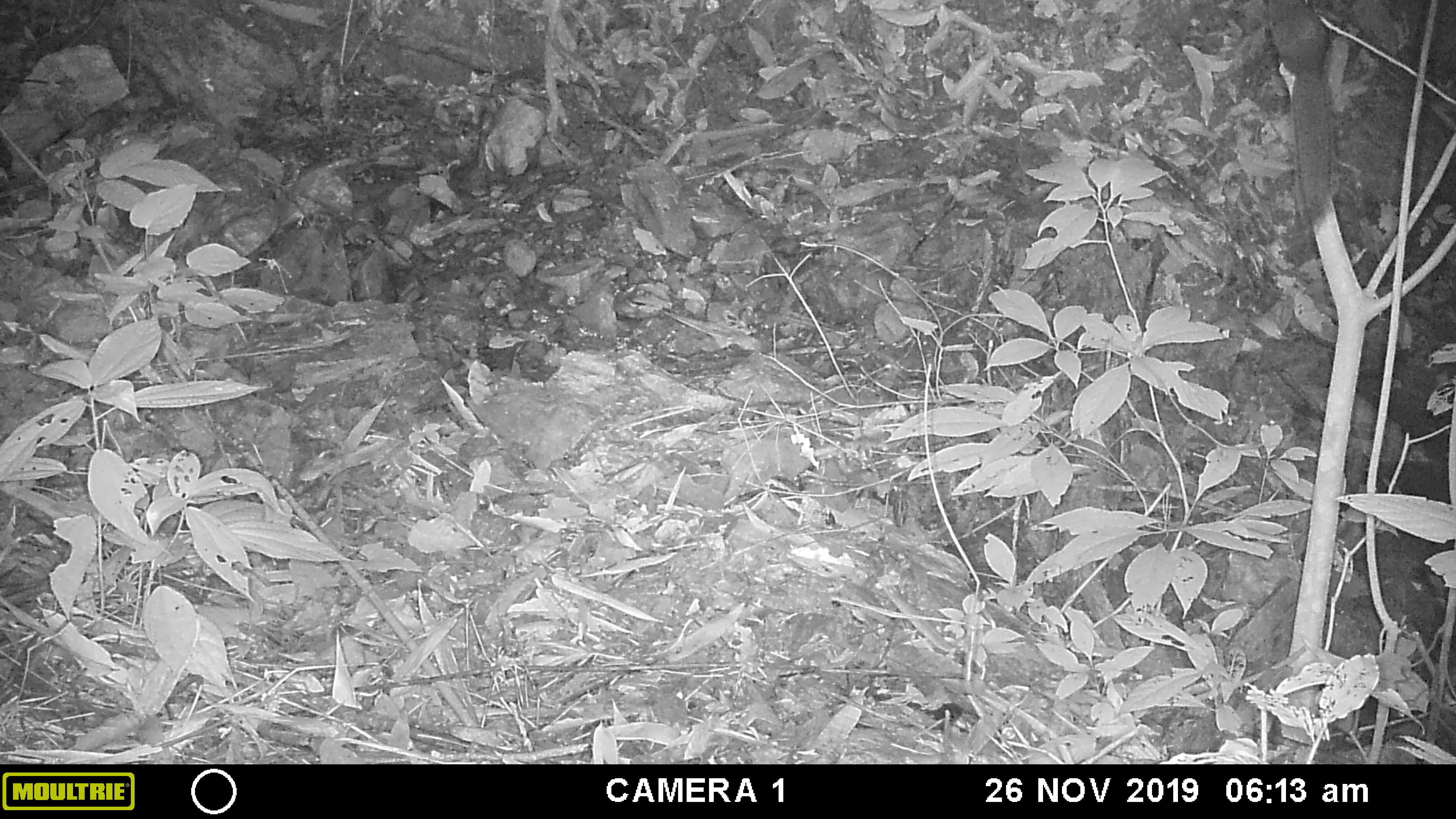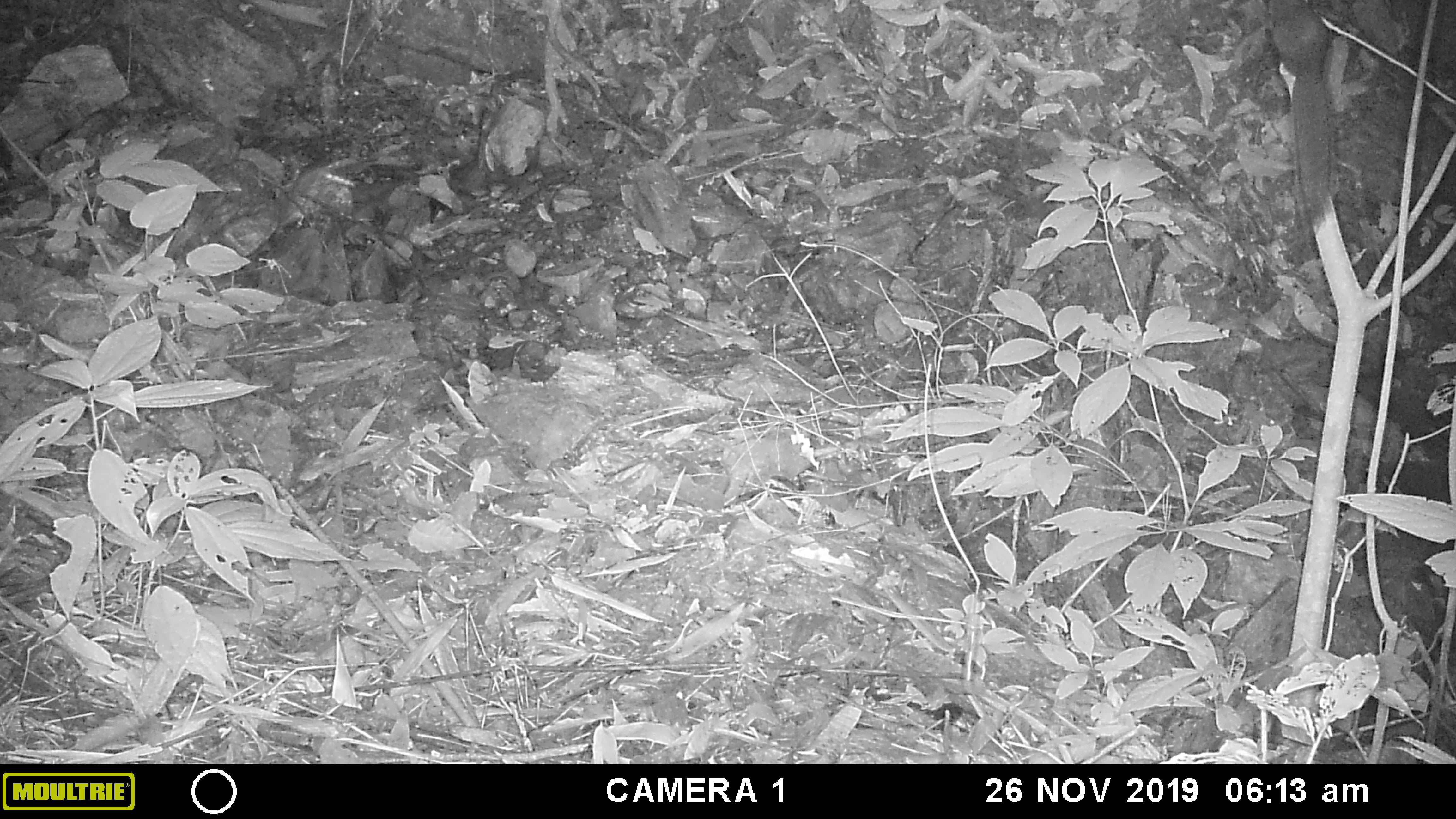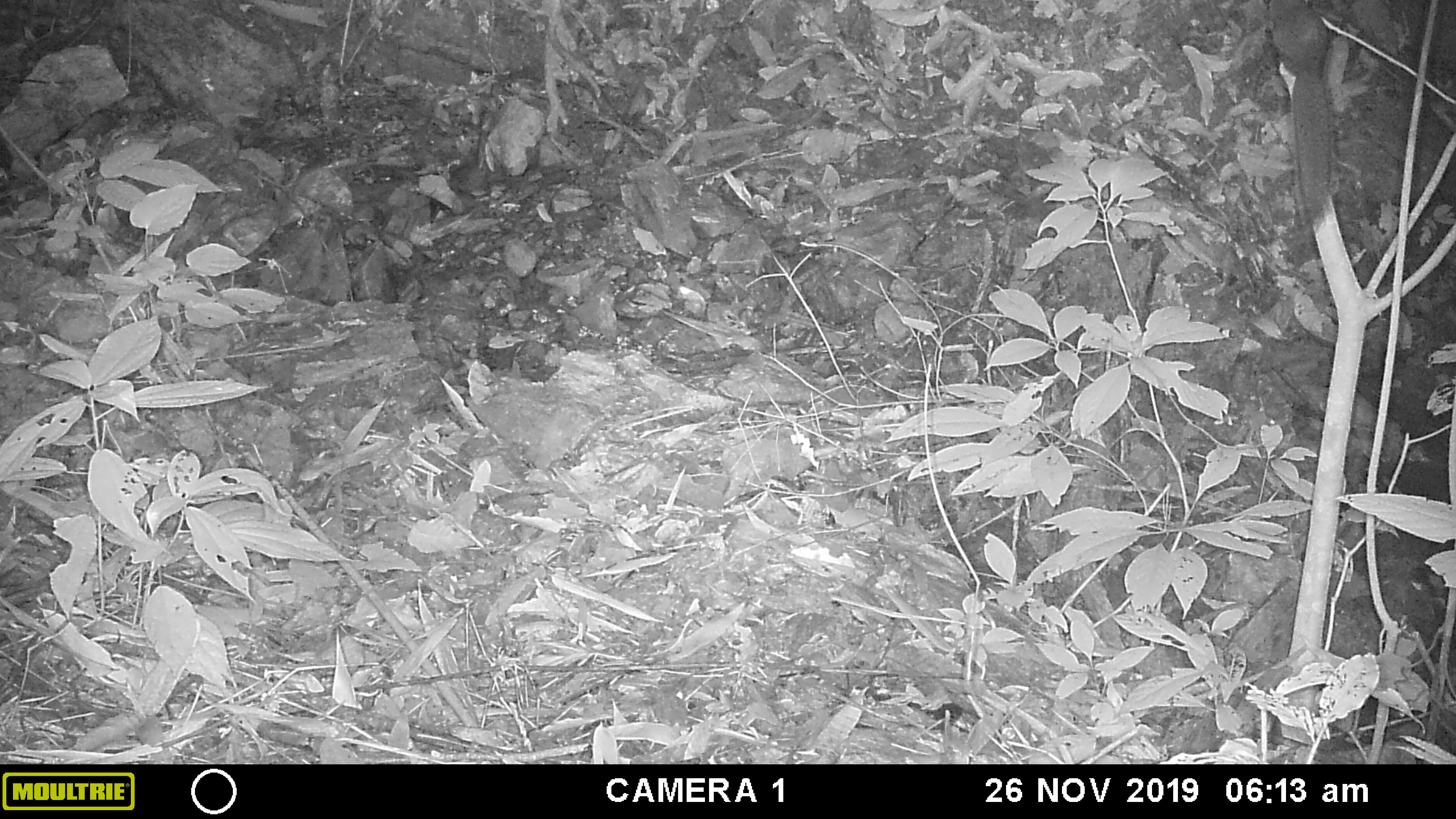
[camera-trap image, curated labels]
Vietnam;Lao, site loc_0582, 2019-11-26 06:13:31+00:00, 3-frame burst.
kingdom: Animalia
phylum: Chordata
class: Mammalia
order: Rodentia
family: Sciuridae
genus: Dremomys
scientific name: Dremomys rufigenis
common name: red-cheeked squirrel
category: red cheeked squirrel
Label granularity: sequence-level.